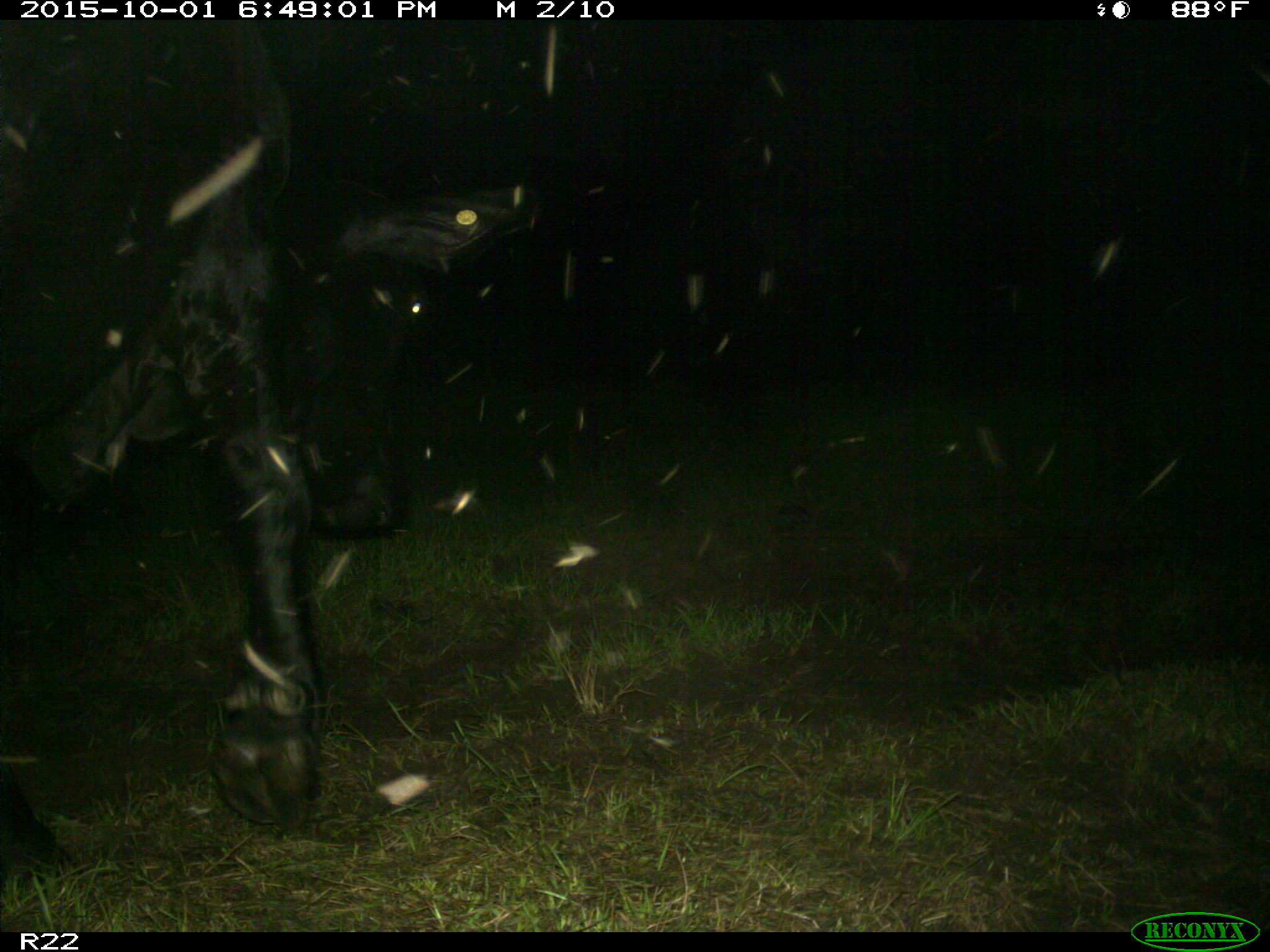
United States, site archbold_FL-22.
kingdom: Animalia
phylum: Chordata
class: Mammalia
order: Artiodactyla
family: Bovidae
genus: Bos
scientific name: Bos taurus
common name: domestic cow